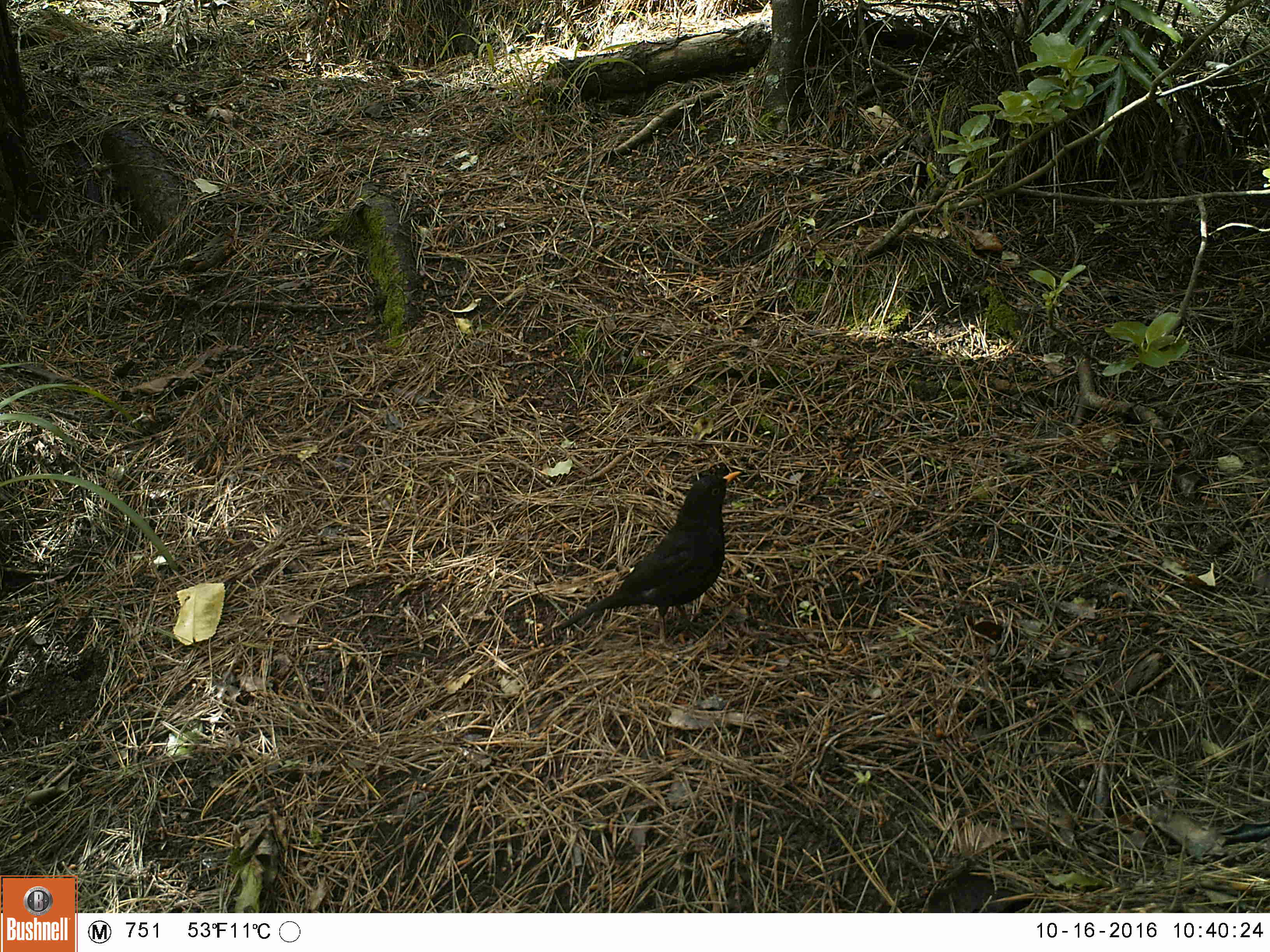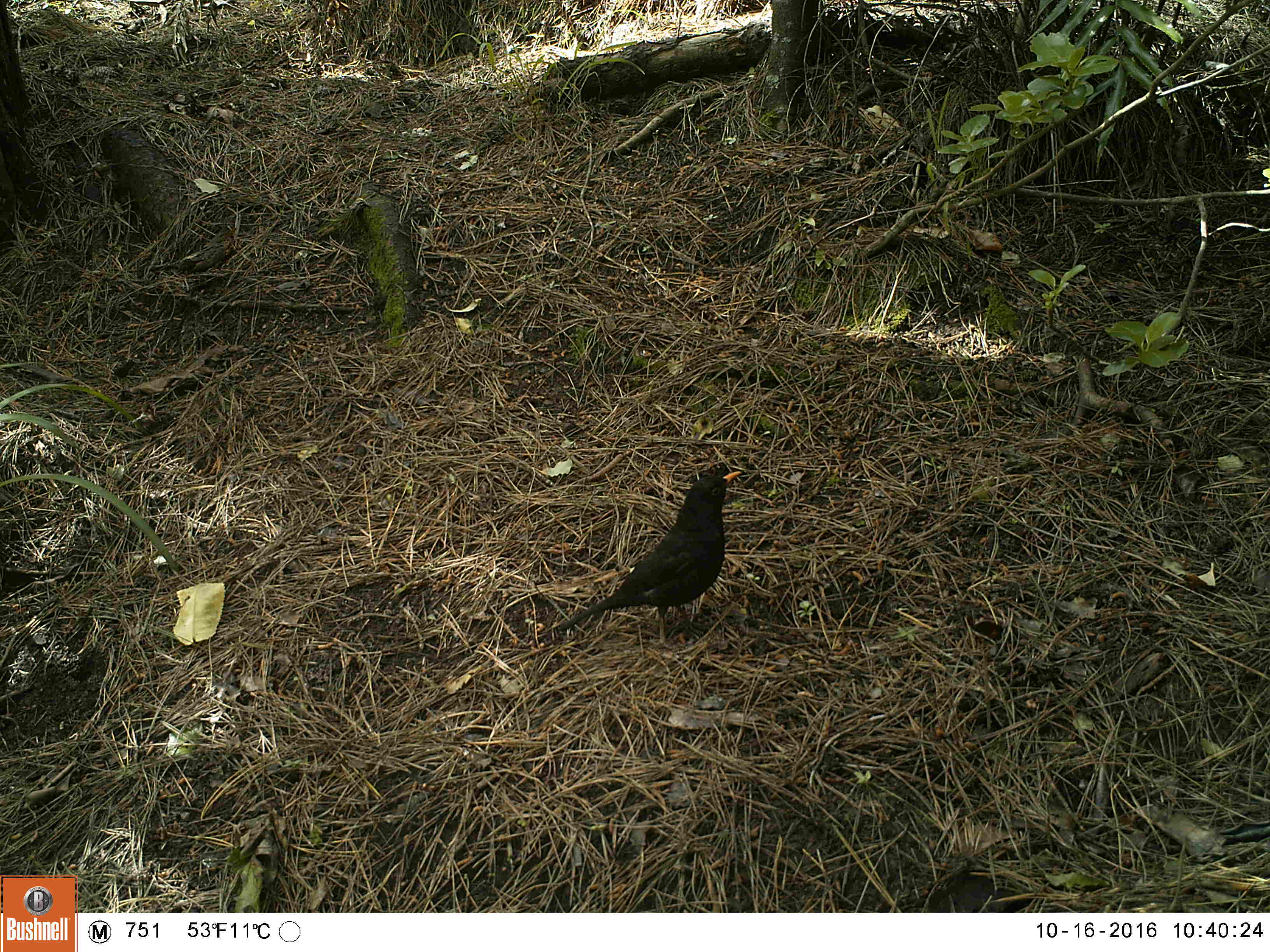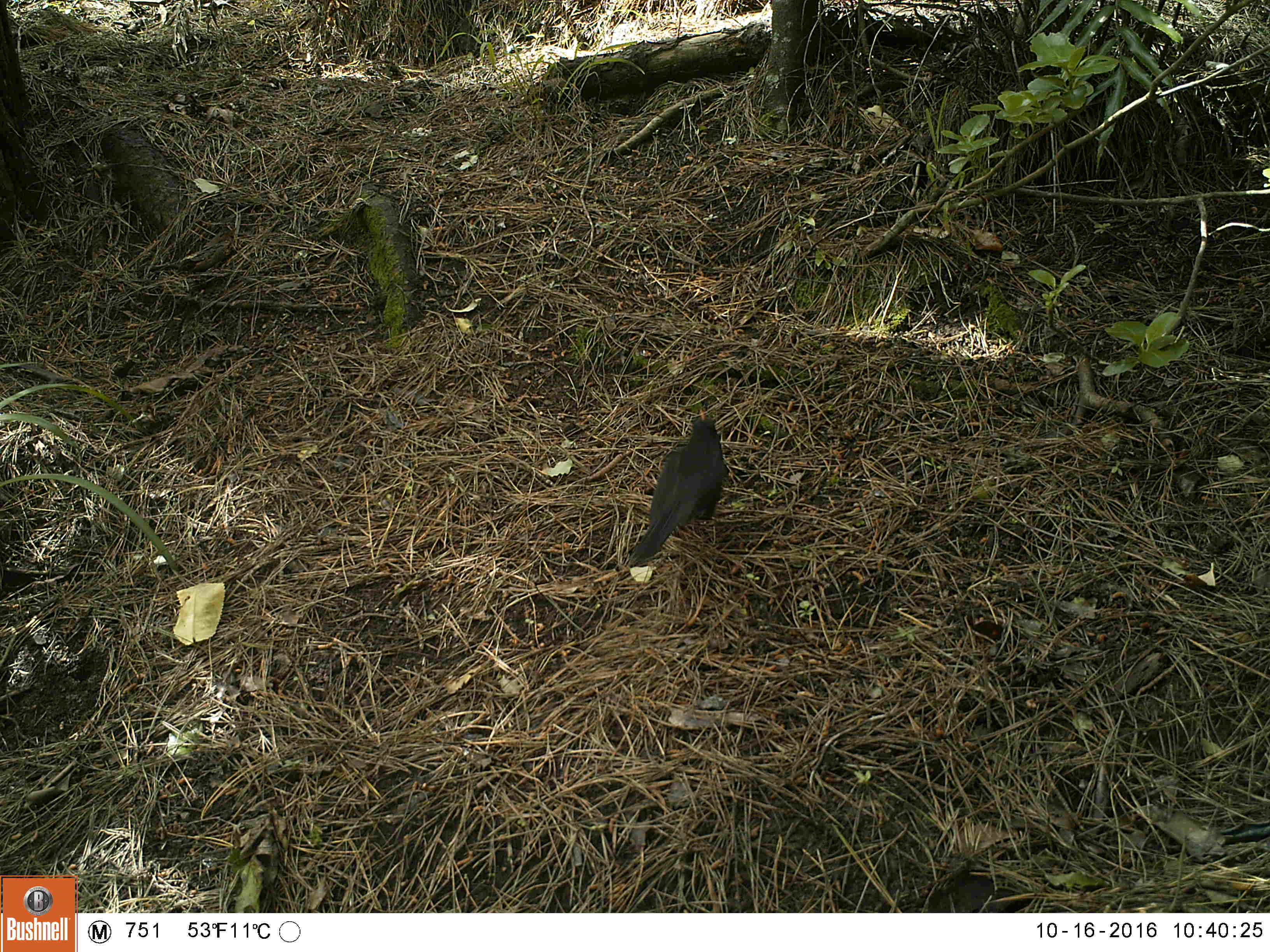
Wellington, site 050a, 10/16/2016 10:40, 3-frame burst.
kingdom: Animalia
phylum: Chordata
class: Aves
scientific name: Aves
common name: bird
Bird (Aves).